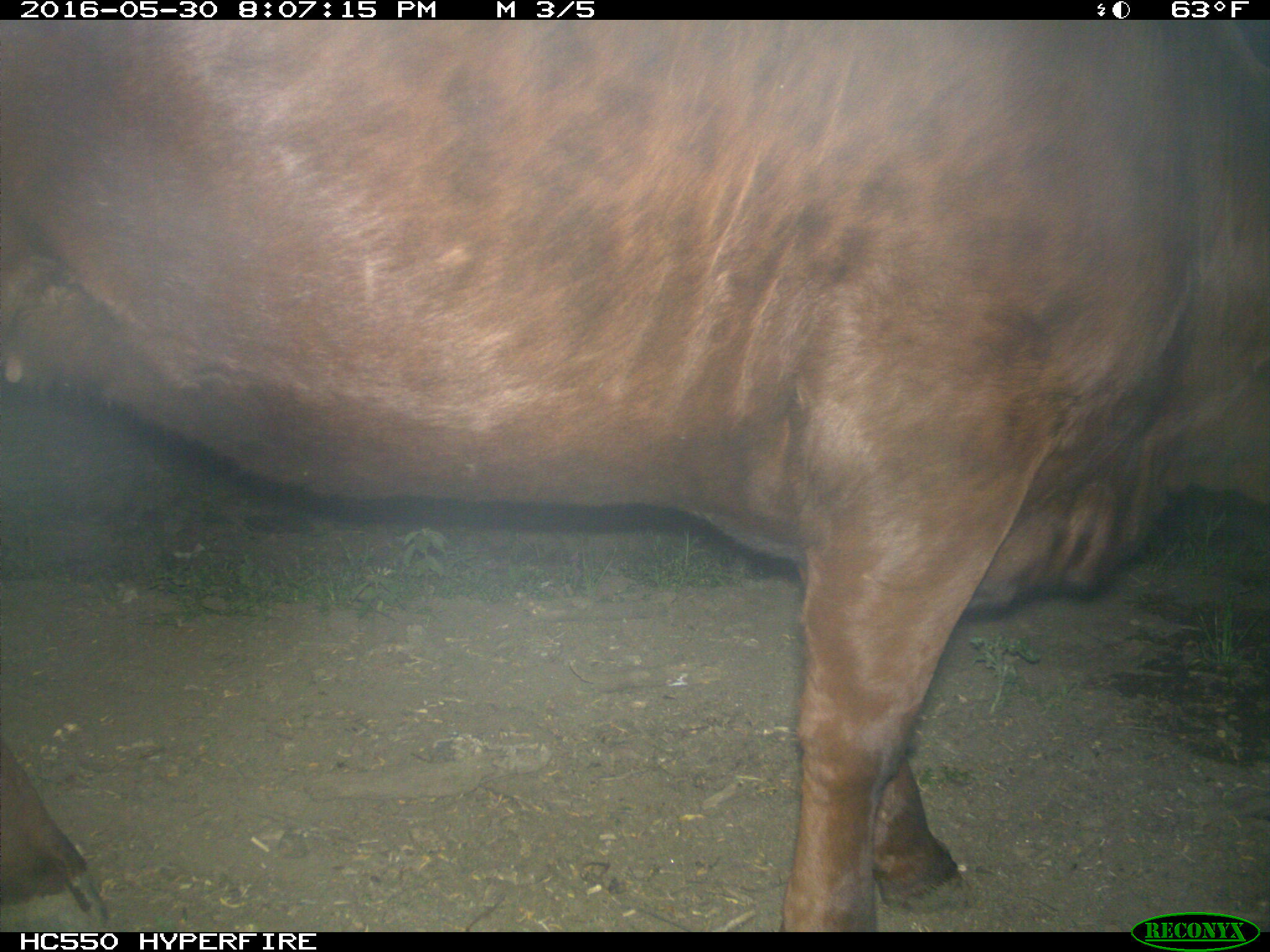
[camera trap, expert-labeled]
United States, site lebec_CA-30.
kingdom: Animalia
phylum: Chordata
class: Mammalia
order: Artiodactyla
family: Bovidae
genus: Bos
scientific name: Bos taurus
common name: domestic cow